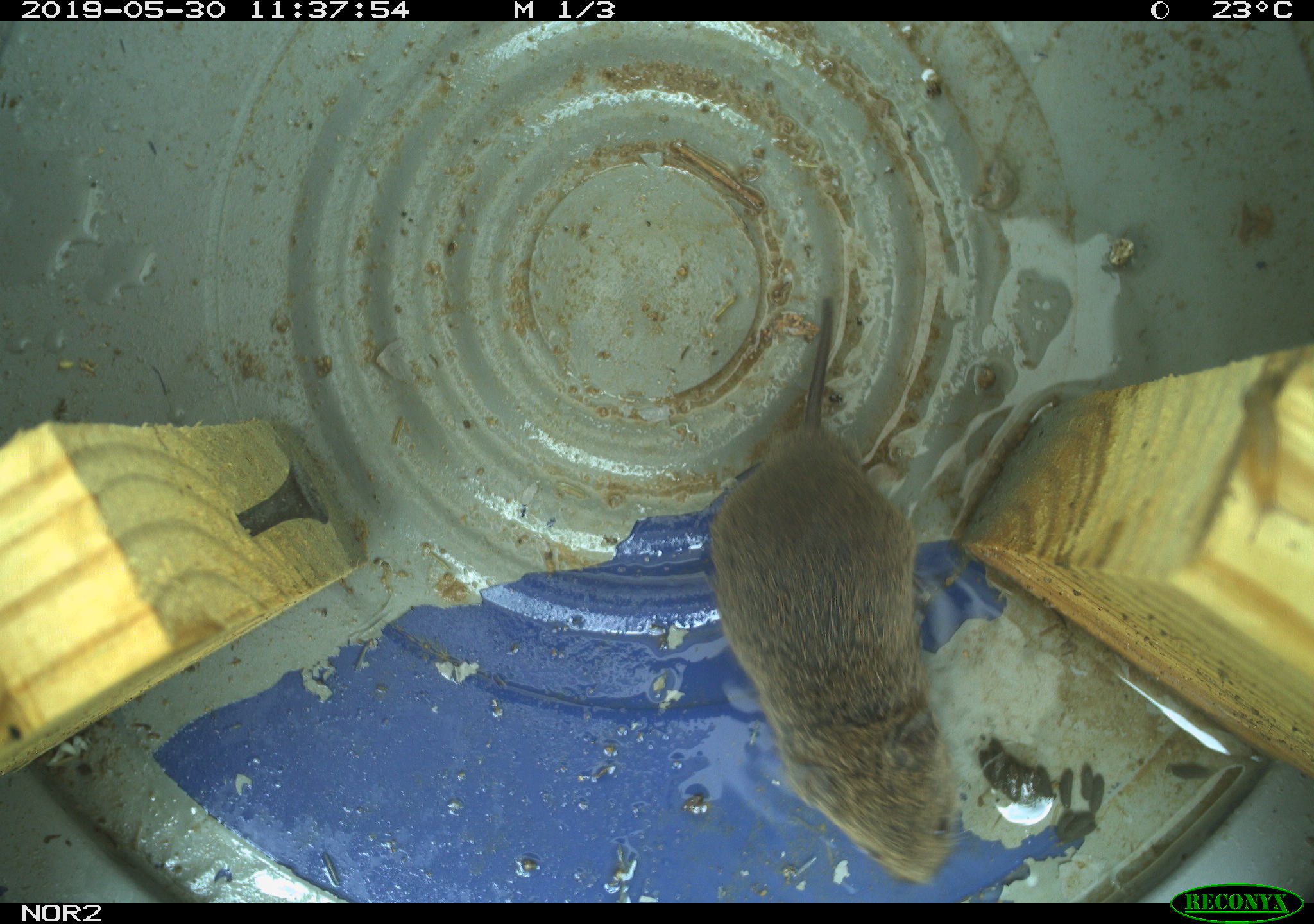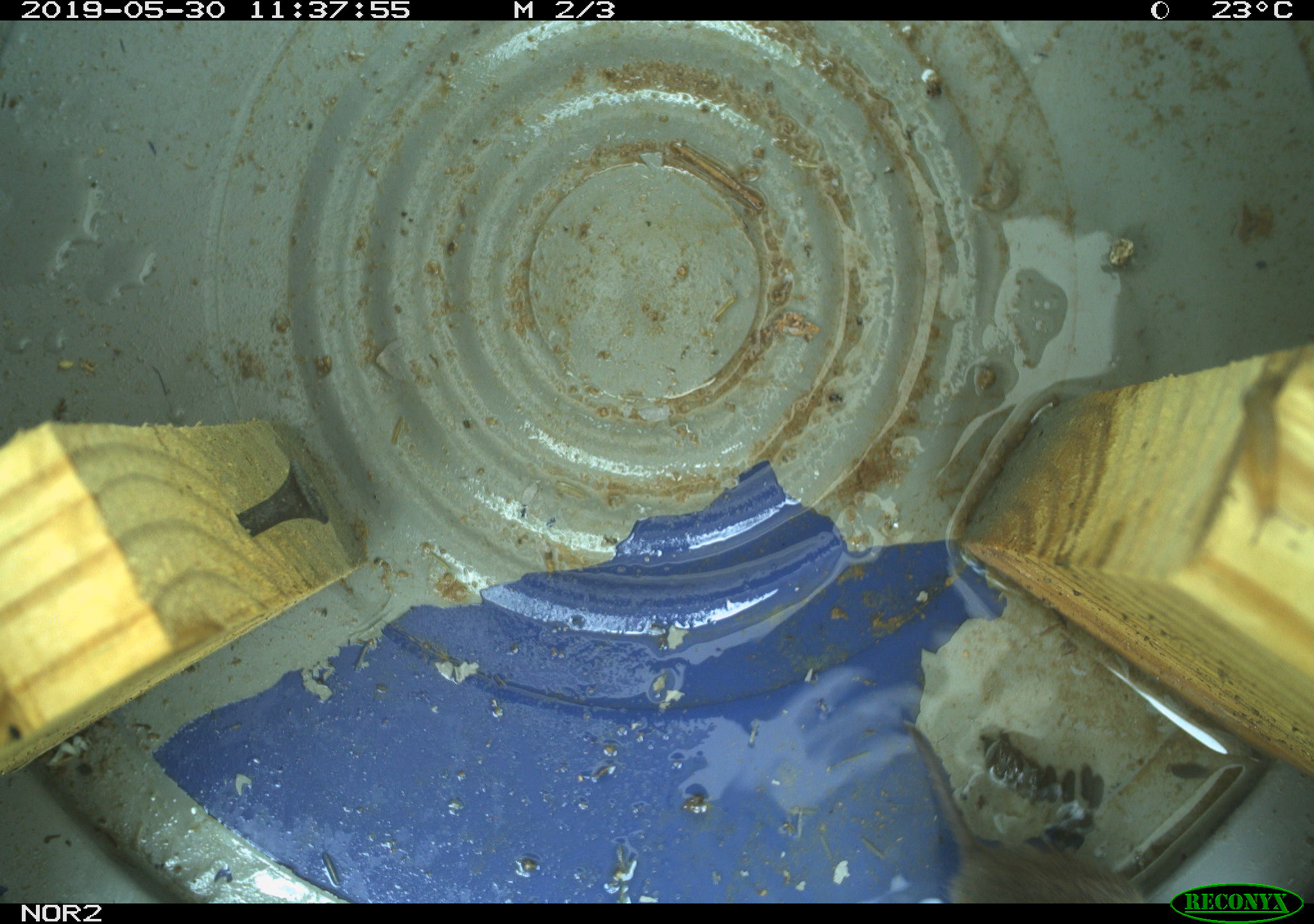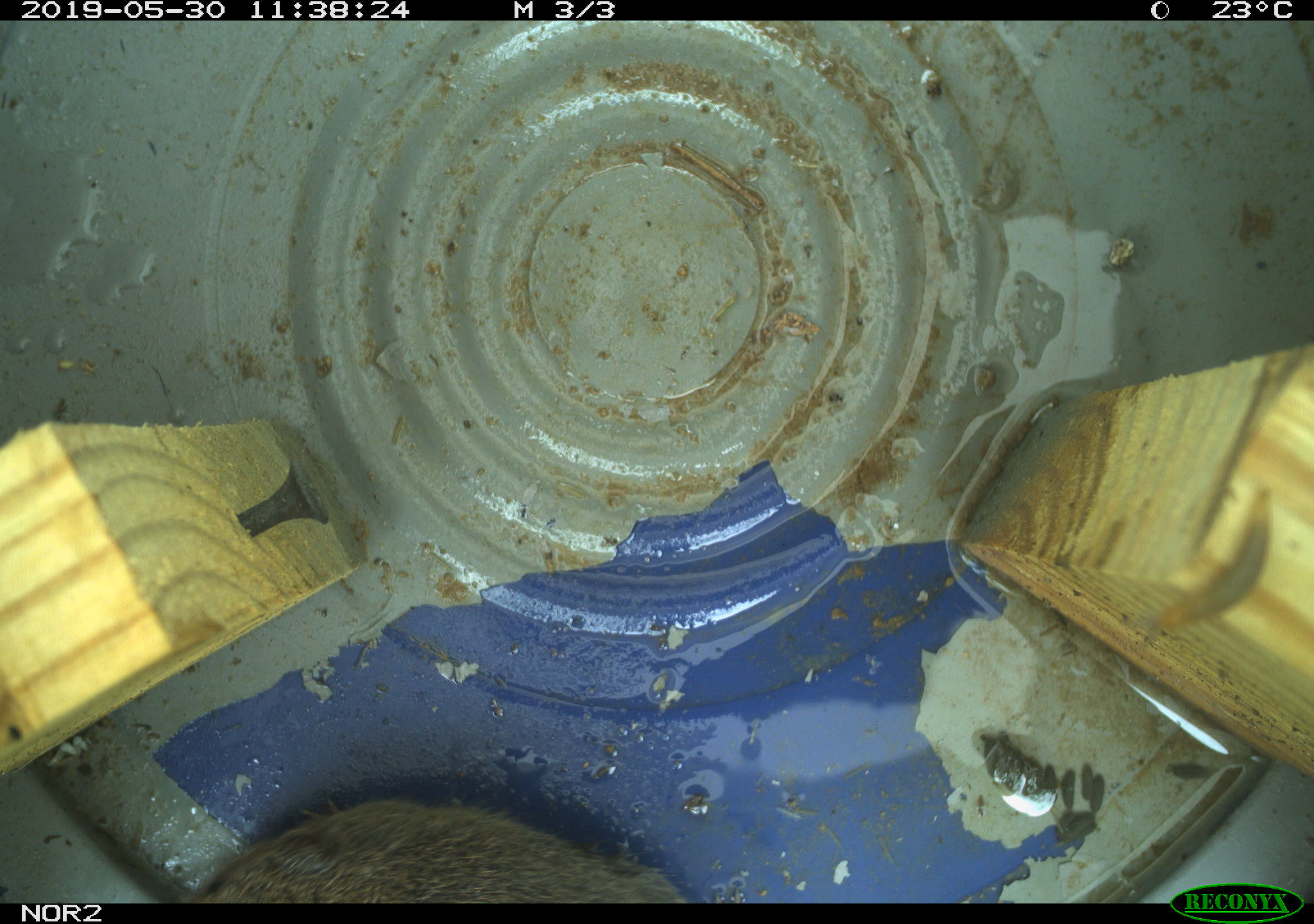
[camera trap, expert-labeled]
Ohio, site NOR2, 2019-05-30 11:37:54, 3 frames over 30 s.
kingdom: Animalia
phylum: Chordata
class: Mammalia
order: Rodentia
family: Cricetidae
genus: Microtus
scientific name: Microtus pennsylvanicus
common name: meadow vole